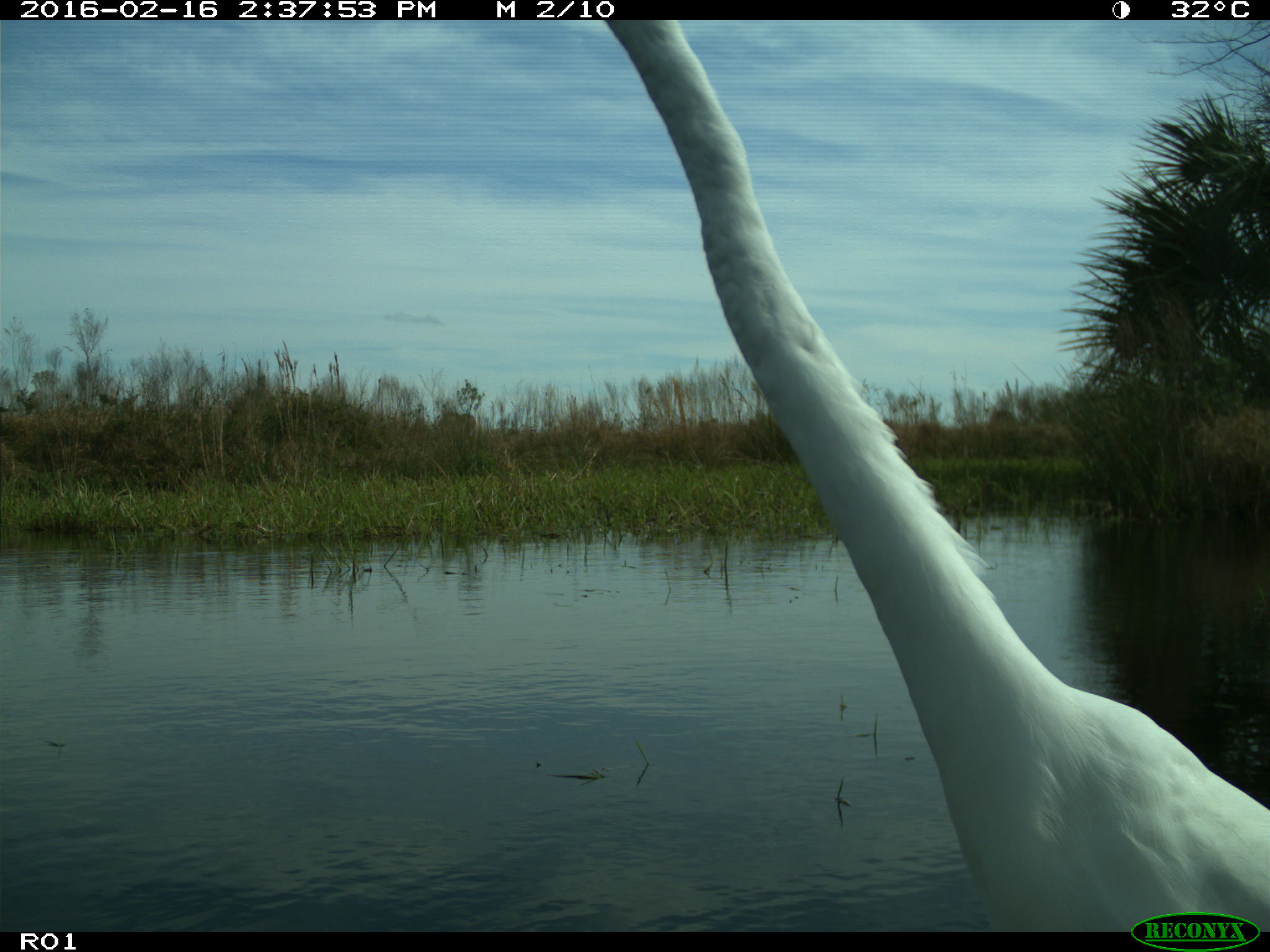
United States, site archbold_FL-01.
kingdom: Animalia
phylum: Chordata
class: Aves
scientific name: Aves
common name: birds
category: unidentified bird